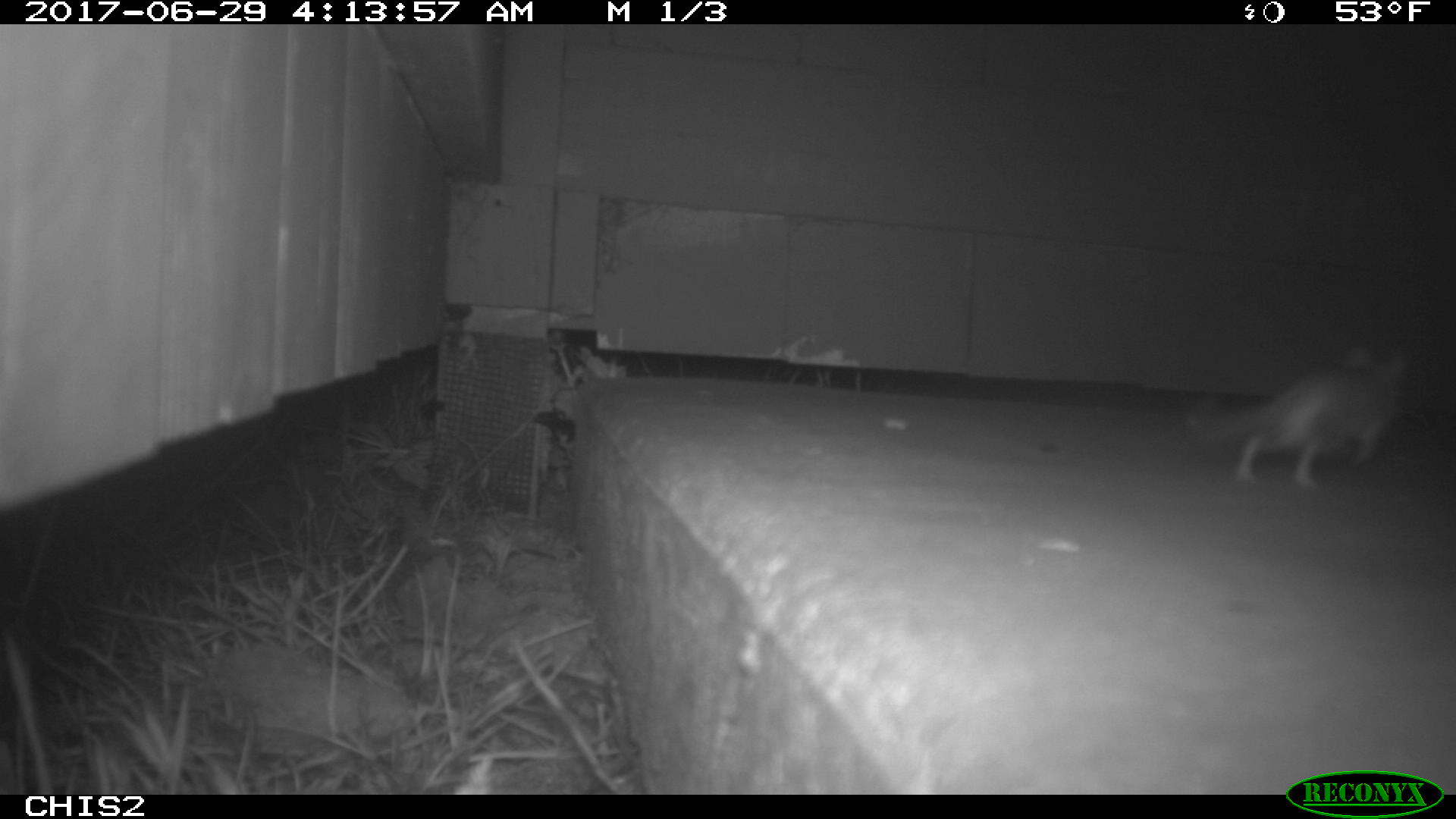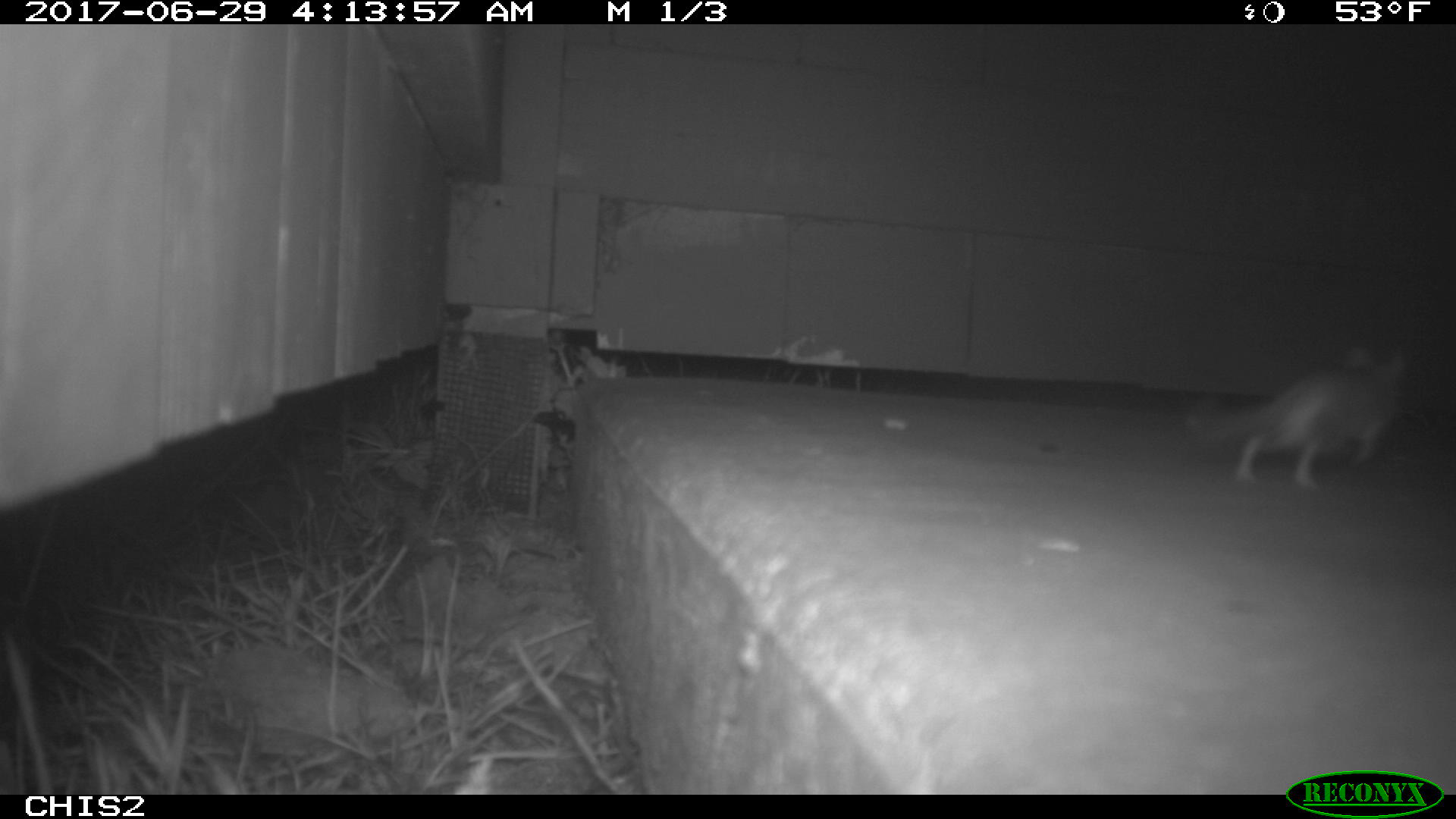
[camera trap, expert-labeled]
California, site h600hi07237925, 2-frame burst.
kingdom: Animalia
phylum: Chordata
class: Mammalia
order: Rodentia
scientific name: Rodentia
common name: rodent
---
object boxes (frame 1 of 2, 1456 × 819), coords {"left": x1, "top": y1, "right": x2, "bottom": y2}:
rodent: {"left": 1179, "top": 345, "right": 1407, "bottom": 487}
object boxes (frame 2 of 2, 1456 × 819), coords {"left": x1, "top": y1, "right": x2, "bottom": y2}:
rodent: {"left": 1185, "top": 345, "right": 1404, "bottom": 486}